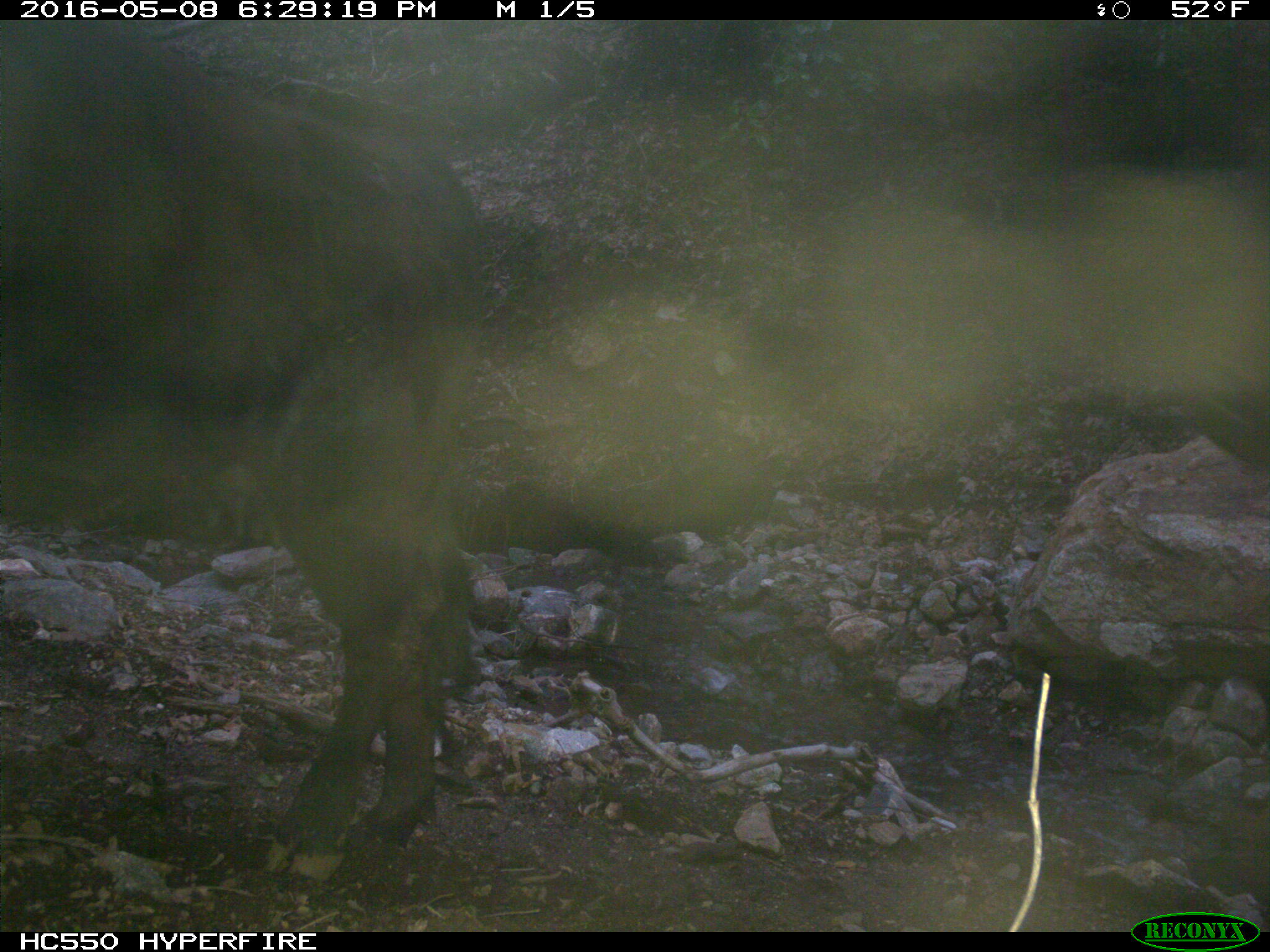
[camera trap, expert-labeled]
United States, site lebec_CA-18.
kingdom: Animalia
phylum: Chordata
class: Mammalia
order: Artiodactyla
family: Bovidae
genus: Bos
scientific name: Bos taurus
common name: domestic cow